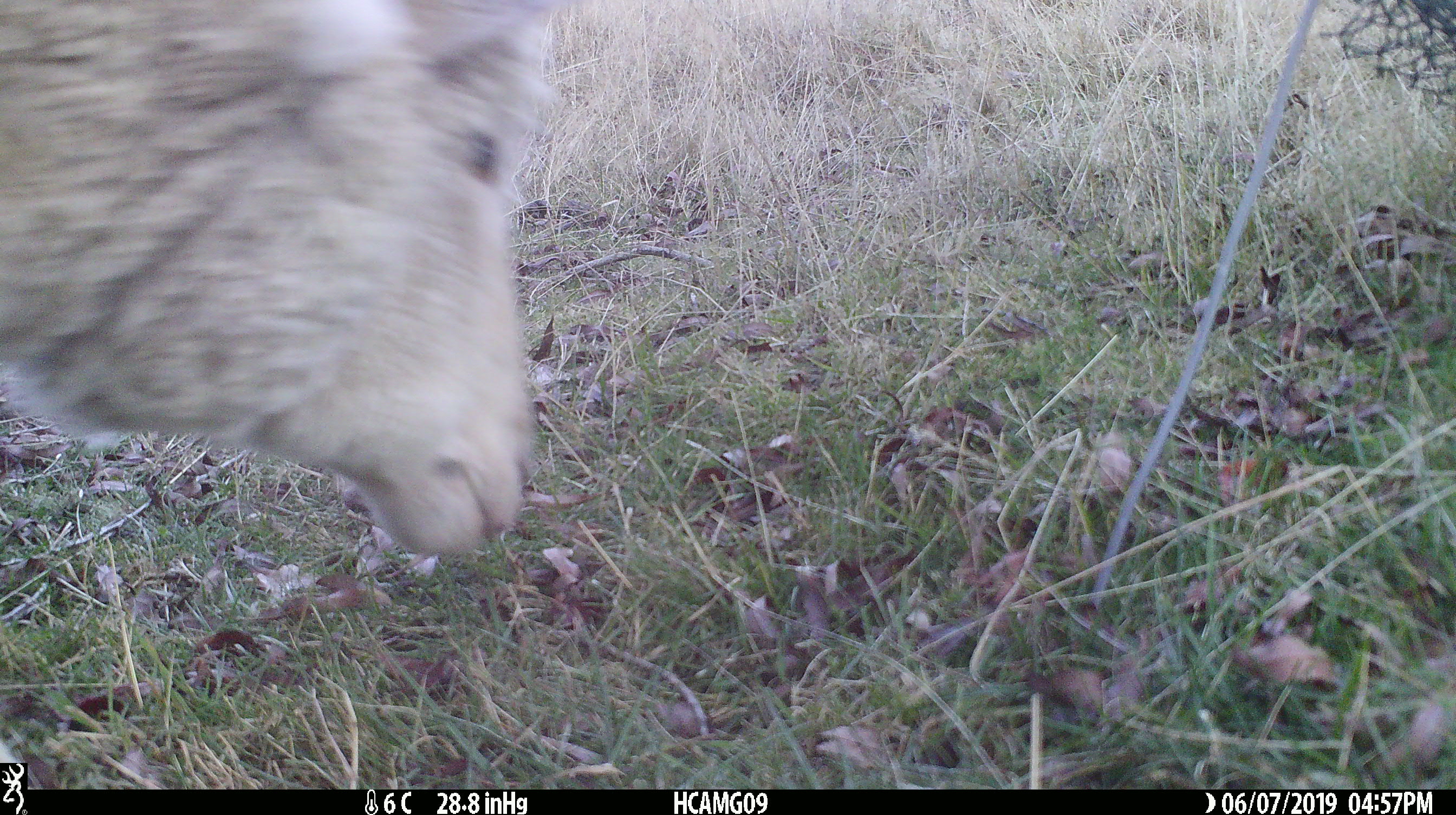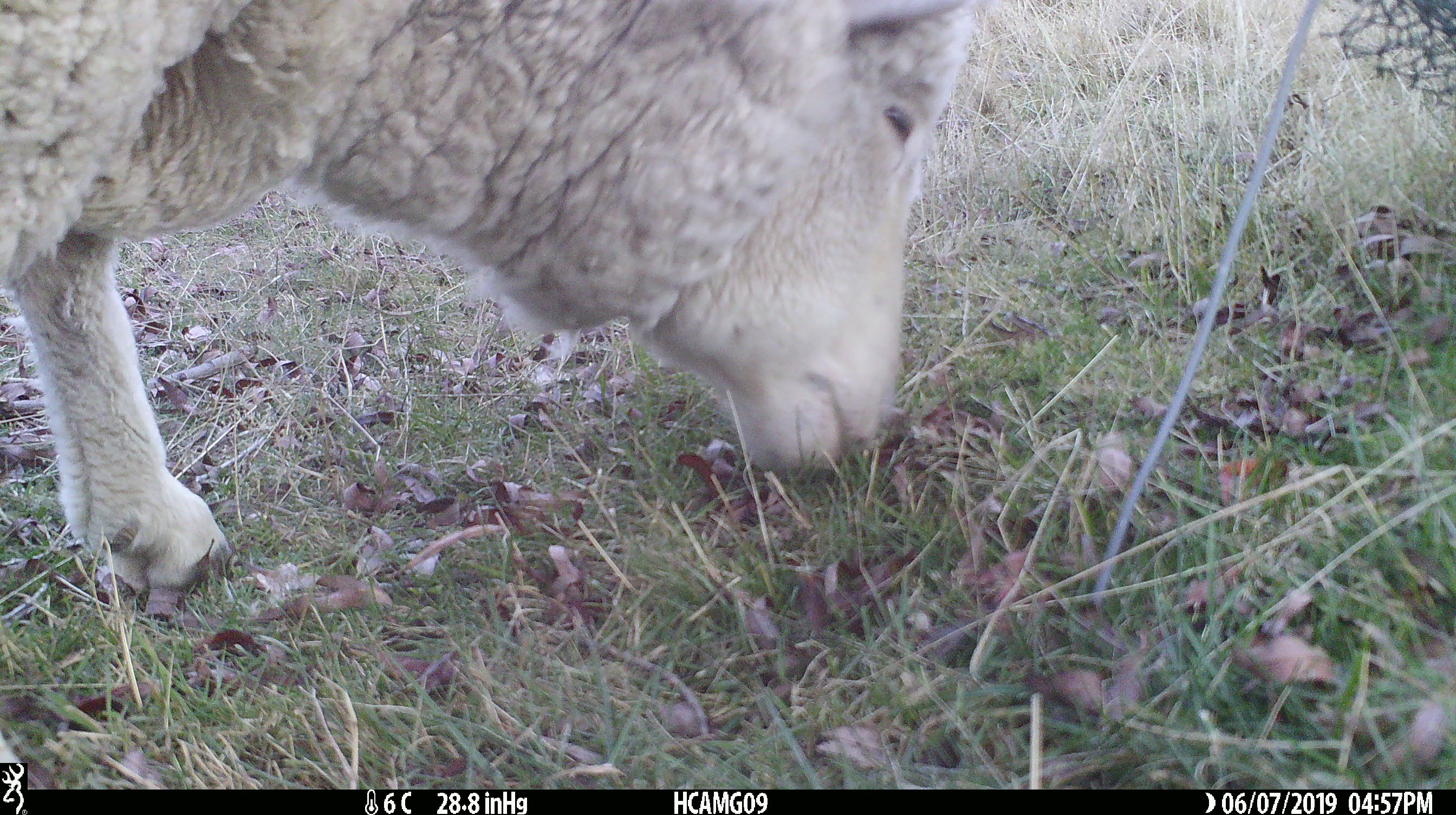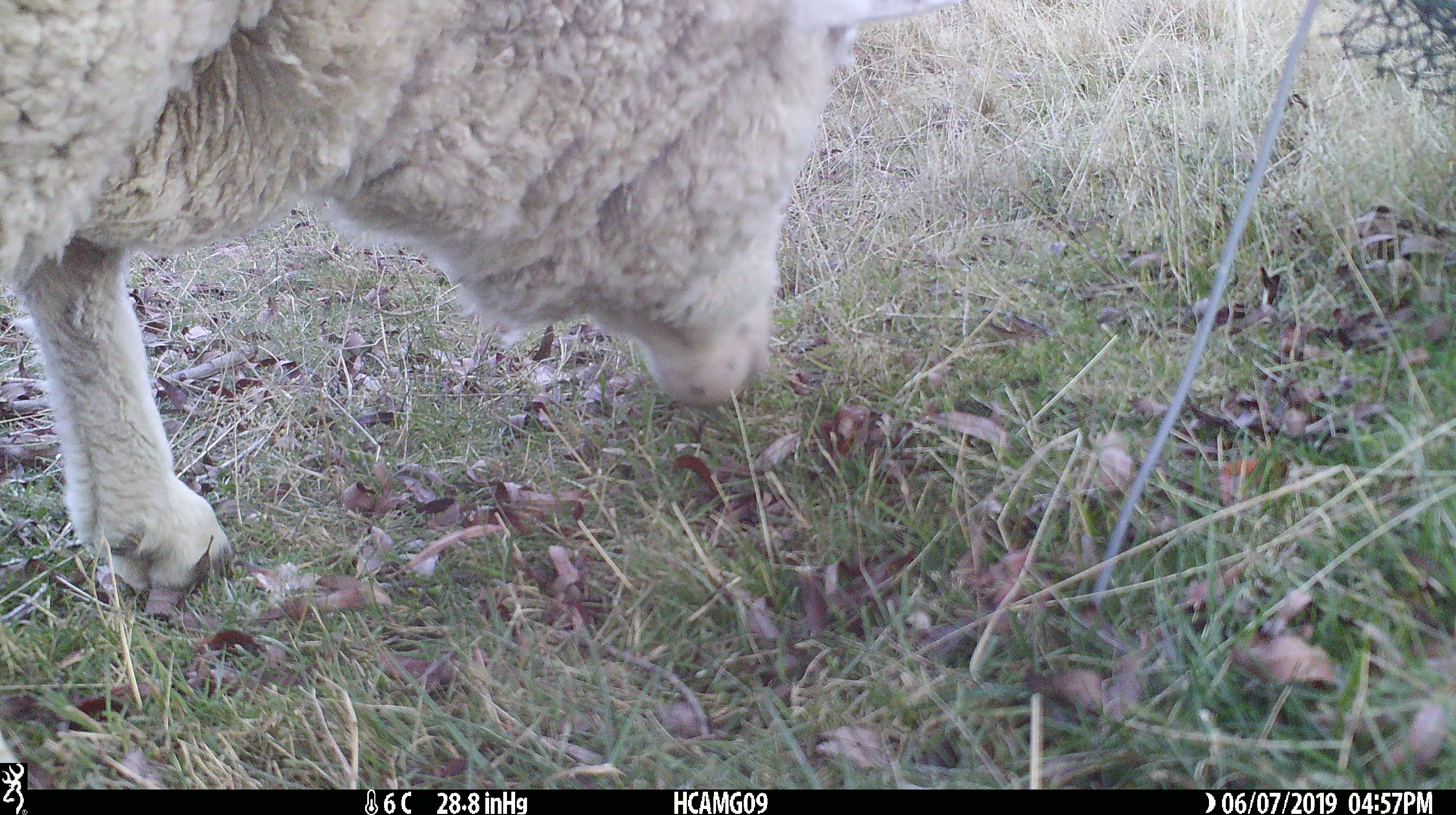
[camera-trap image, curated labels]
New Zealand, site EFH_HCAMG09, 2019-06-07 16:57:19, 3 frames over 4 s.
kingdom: Animalia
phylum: Chordata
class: Mammalia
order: Artiodactyla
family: Bovidae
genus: Ovis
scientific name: Ovis aries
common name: domestic sheep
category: sheep